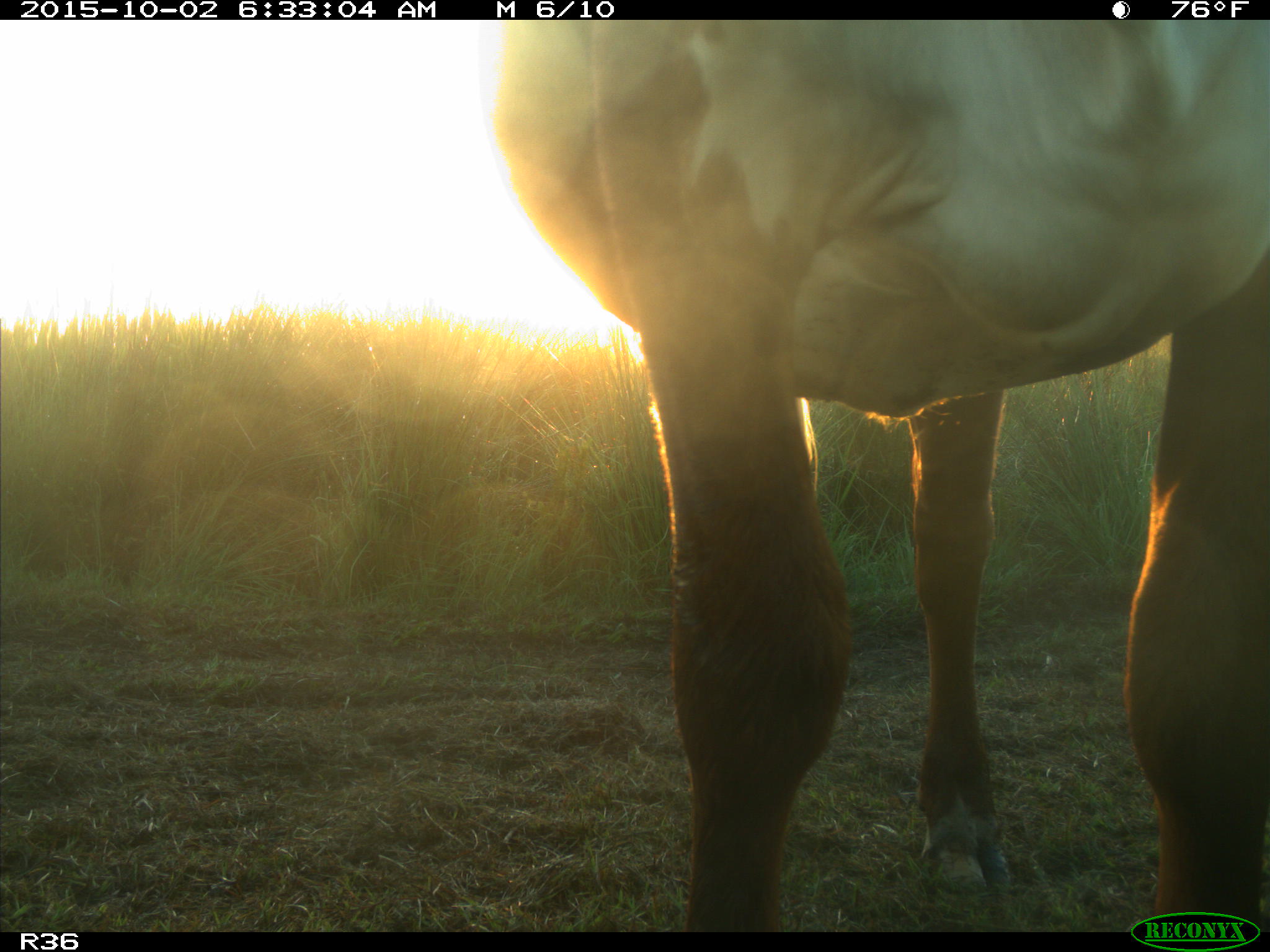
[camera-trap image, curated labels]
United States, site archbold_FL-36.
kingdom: Animalia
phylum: Chordata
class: Mammalia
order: Artiodactyla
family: Bovidae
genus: Bos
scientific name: Bos taurus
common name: domestic cow